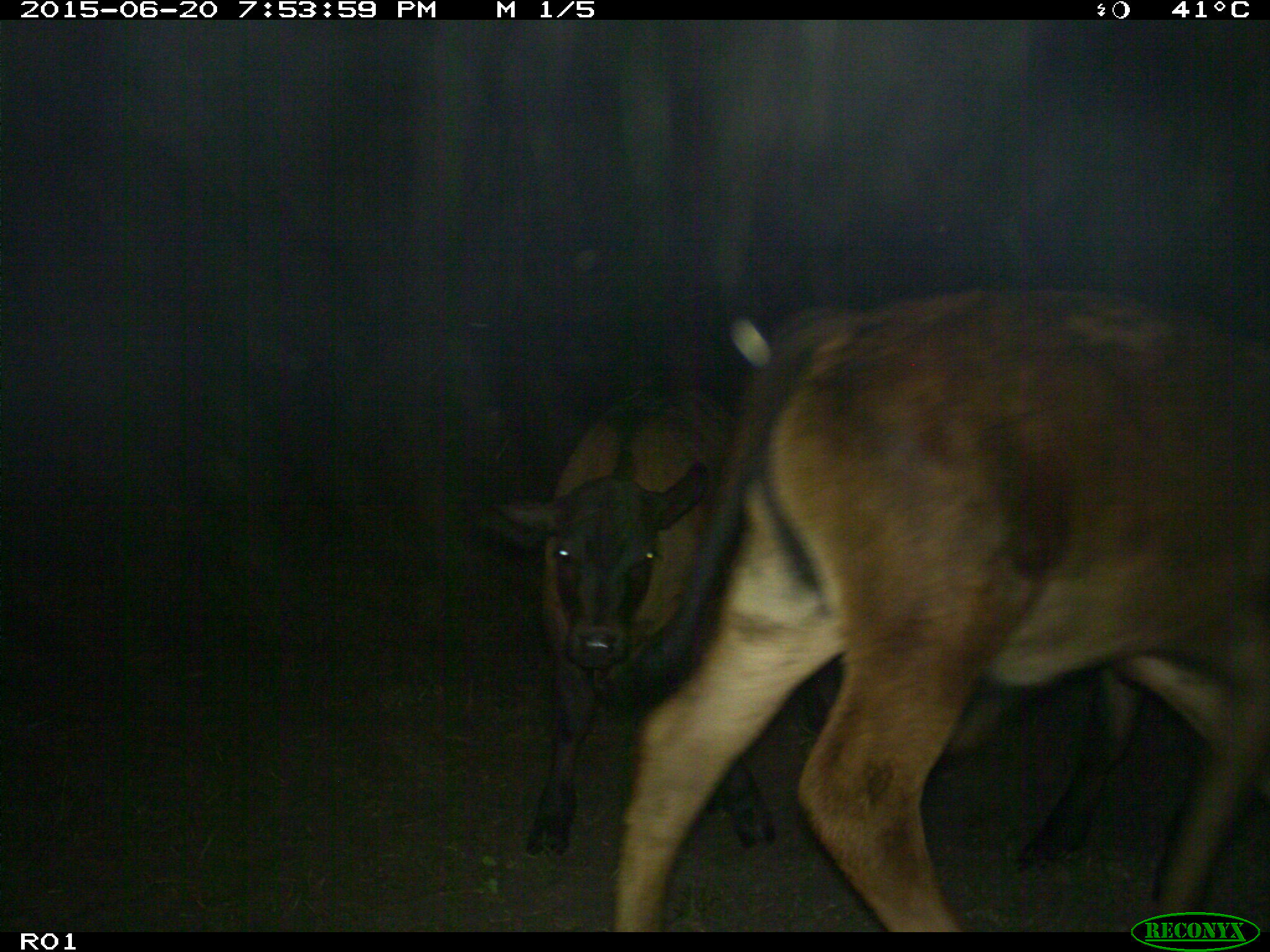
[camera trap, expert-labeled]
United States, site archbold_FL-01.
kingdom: Animalia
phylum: Chordata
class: Mammalia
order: Artiodactyla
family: Bovidae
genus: Bos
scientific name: Bos taurus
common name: domestic cow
Bos taurus (domestic cow).